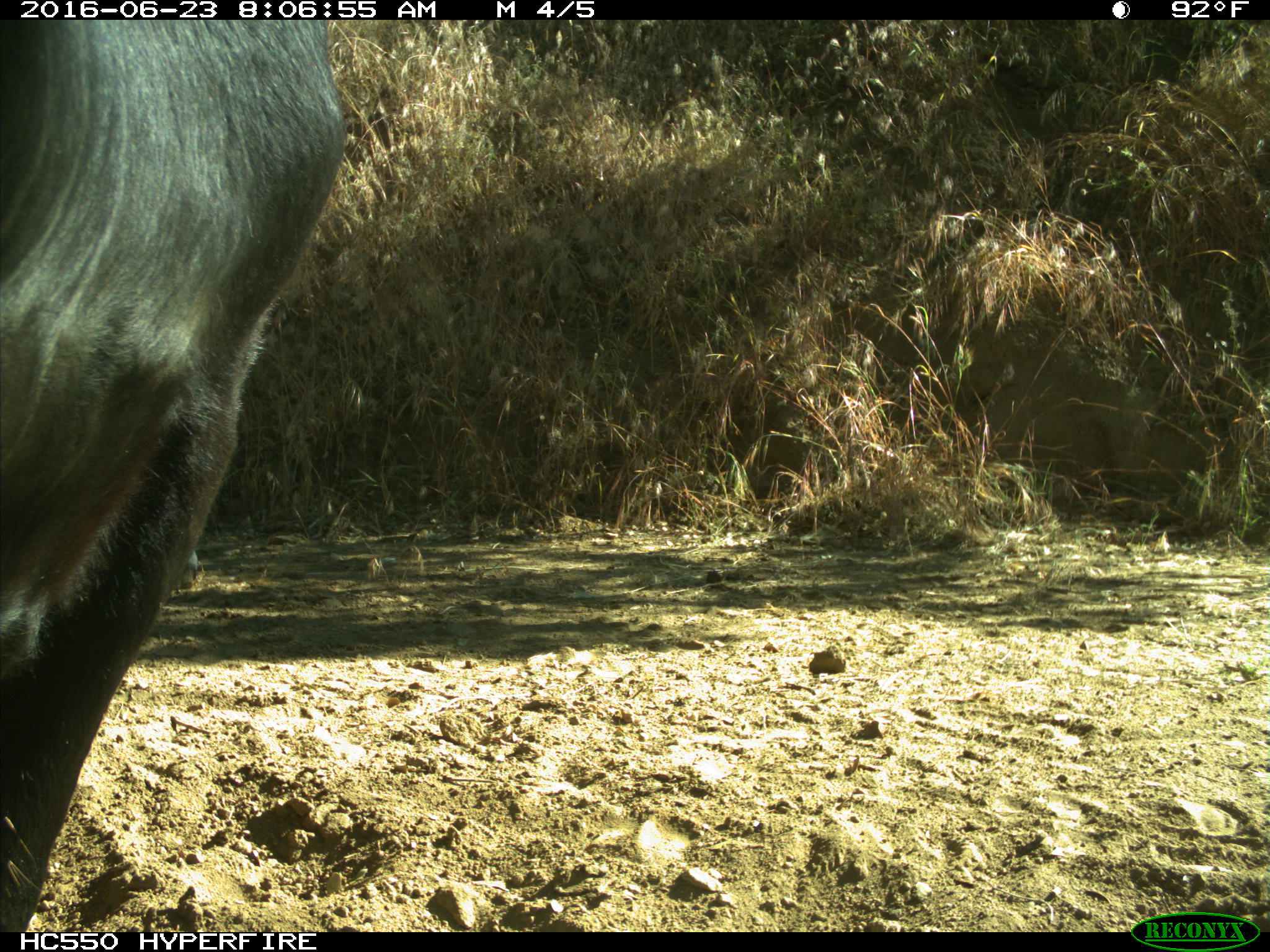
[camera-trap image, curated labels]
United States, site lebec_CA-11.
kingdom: Animalia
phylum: Chordata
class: Mammalia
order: Artiodactyla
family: Bovidae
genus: Bos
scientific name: Bos taurus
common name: domestic cow